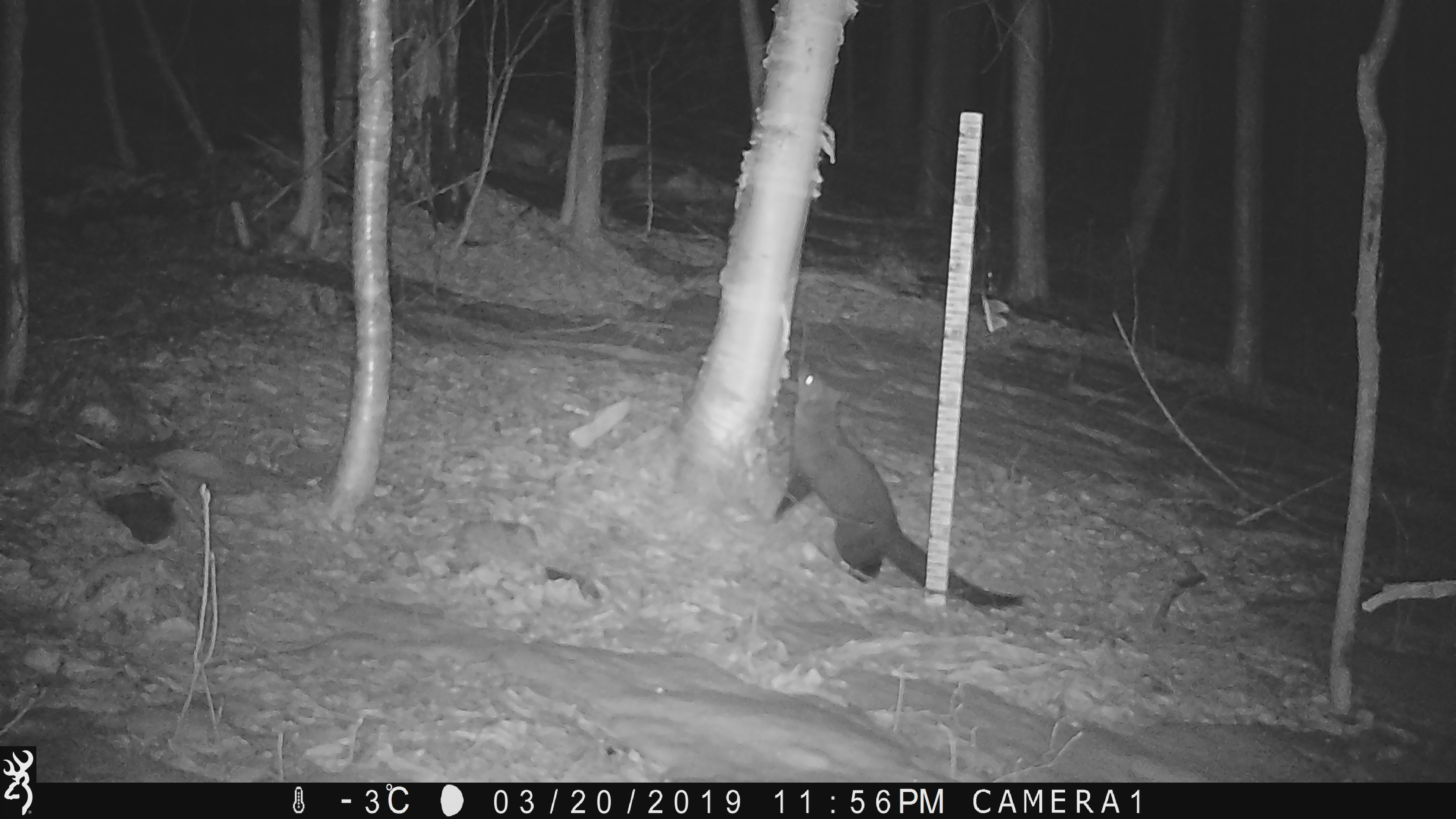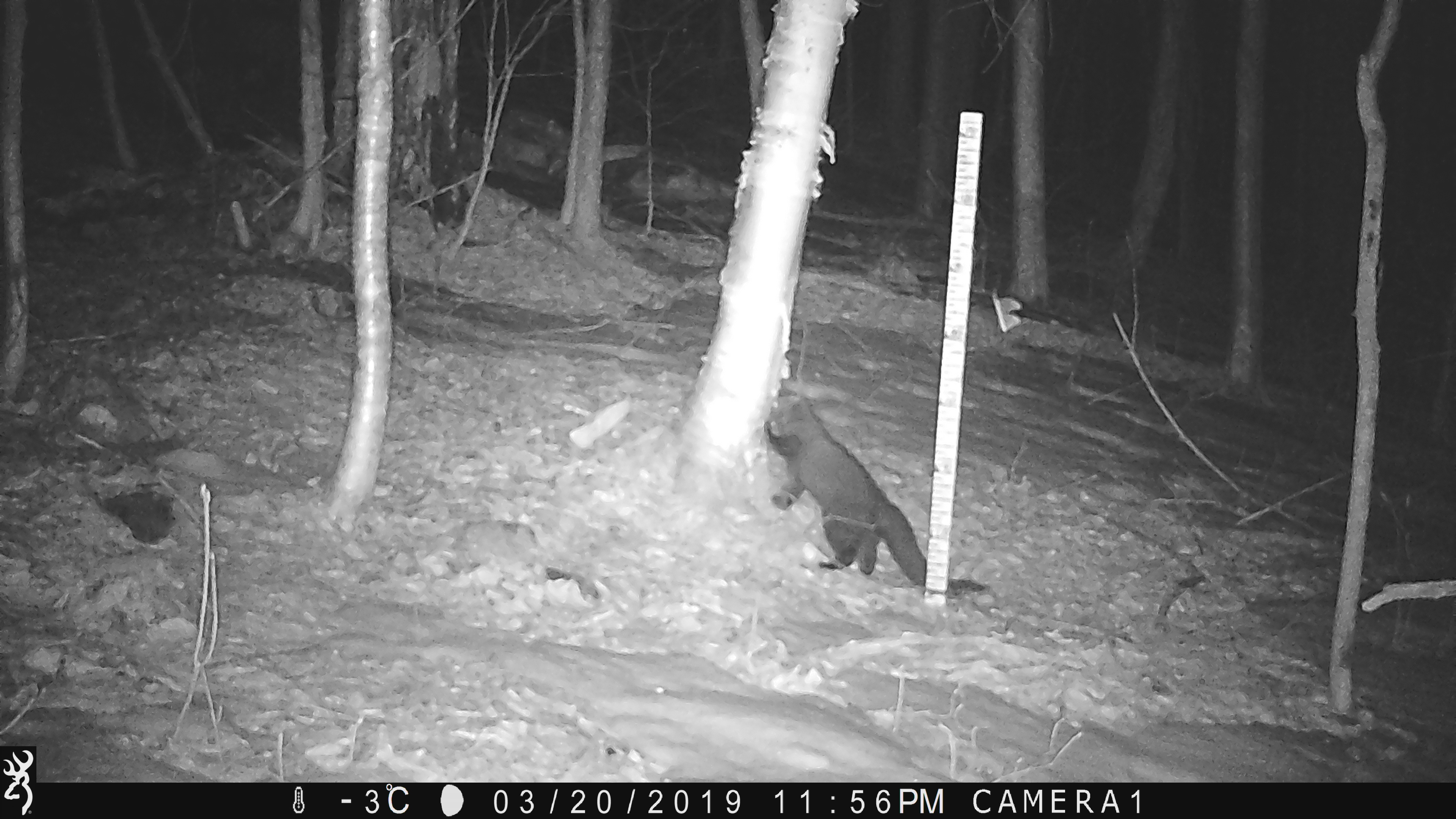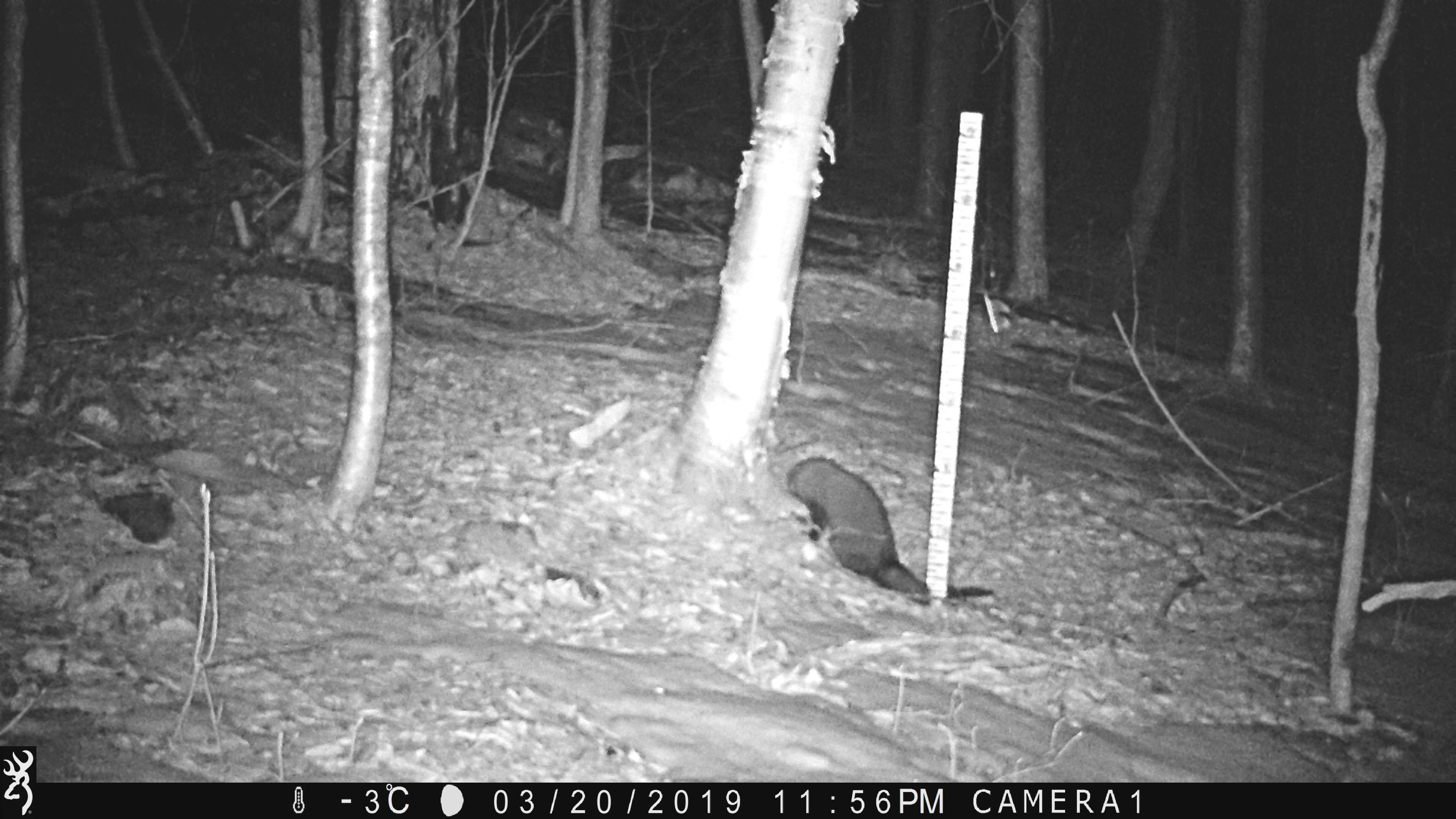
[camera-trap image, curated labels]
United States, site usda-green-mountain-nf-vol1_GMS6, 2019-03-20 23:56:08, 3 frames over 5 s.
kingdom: Animalia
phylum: Chordata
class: Mammalia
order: Carnivora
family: Mustelidae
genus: Pekania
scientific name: Pekania pennanti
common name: fisher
Fisher (Pekania pennanti).